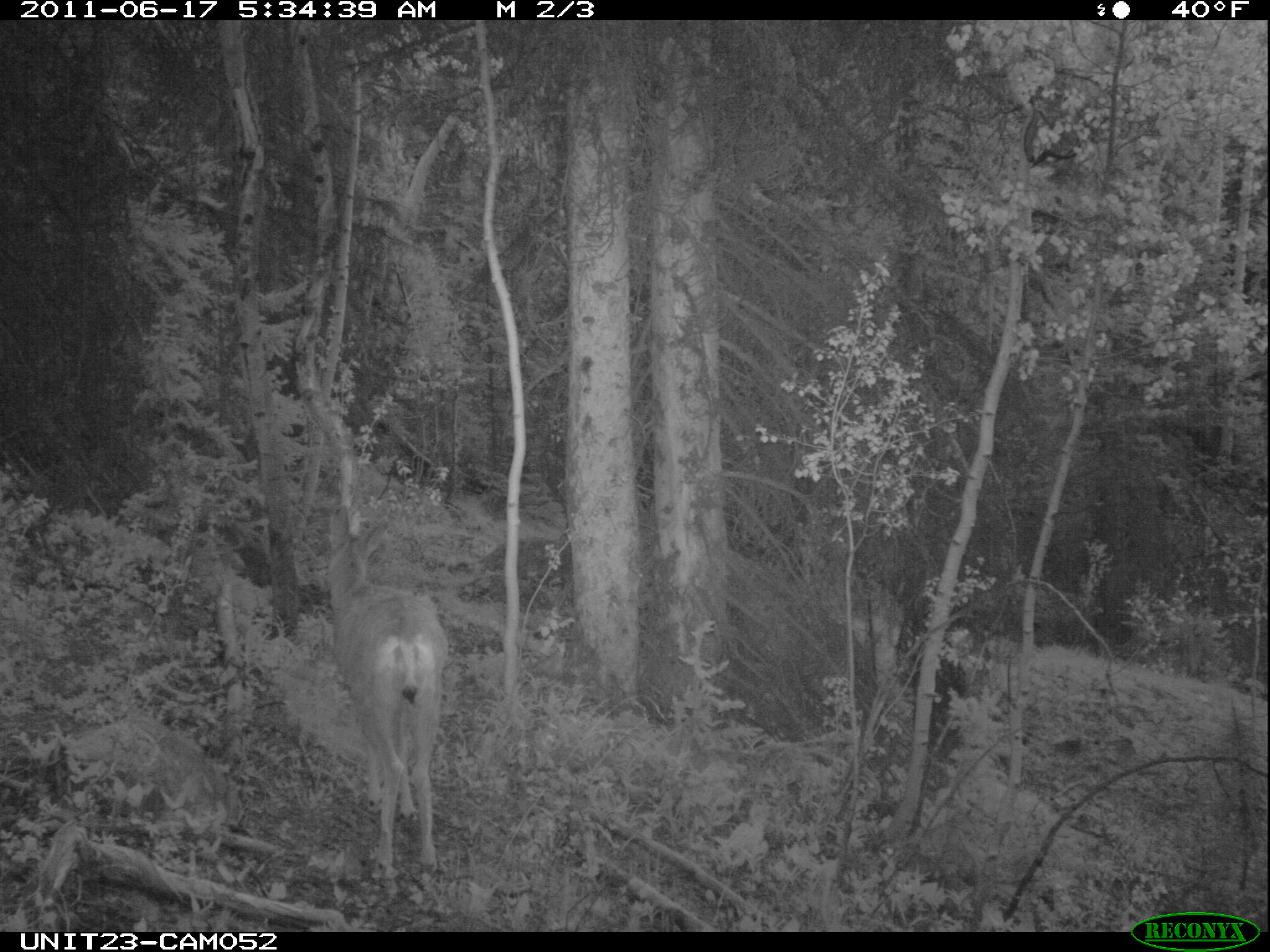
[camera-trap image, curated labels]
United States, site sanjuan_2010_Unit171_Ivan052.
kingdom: Animalia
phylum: Chordata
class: Mammalia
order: Artiodactyla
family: Cervidae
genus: Odocoileus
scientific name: Odocoileus hemionus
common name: mule deer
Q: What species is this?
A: Odocoileus hemionus (mule deer).